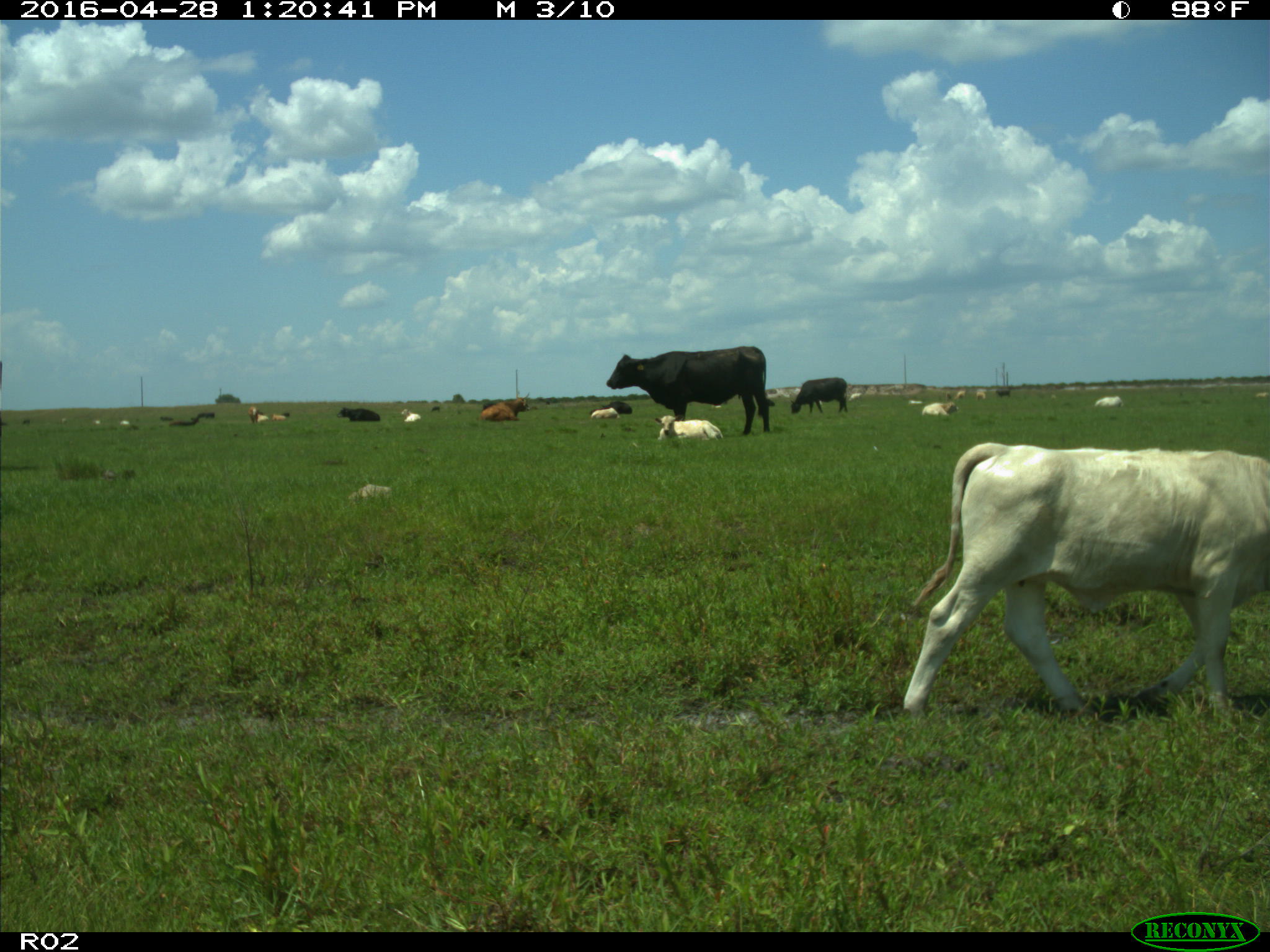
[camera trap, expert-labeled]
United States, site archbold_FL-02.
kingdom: Animalia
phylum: Chordata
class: Mammalia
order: Artiodactyla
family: Bovidae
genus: Bos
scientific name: Bos taurus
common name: domestic cow